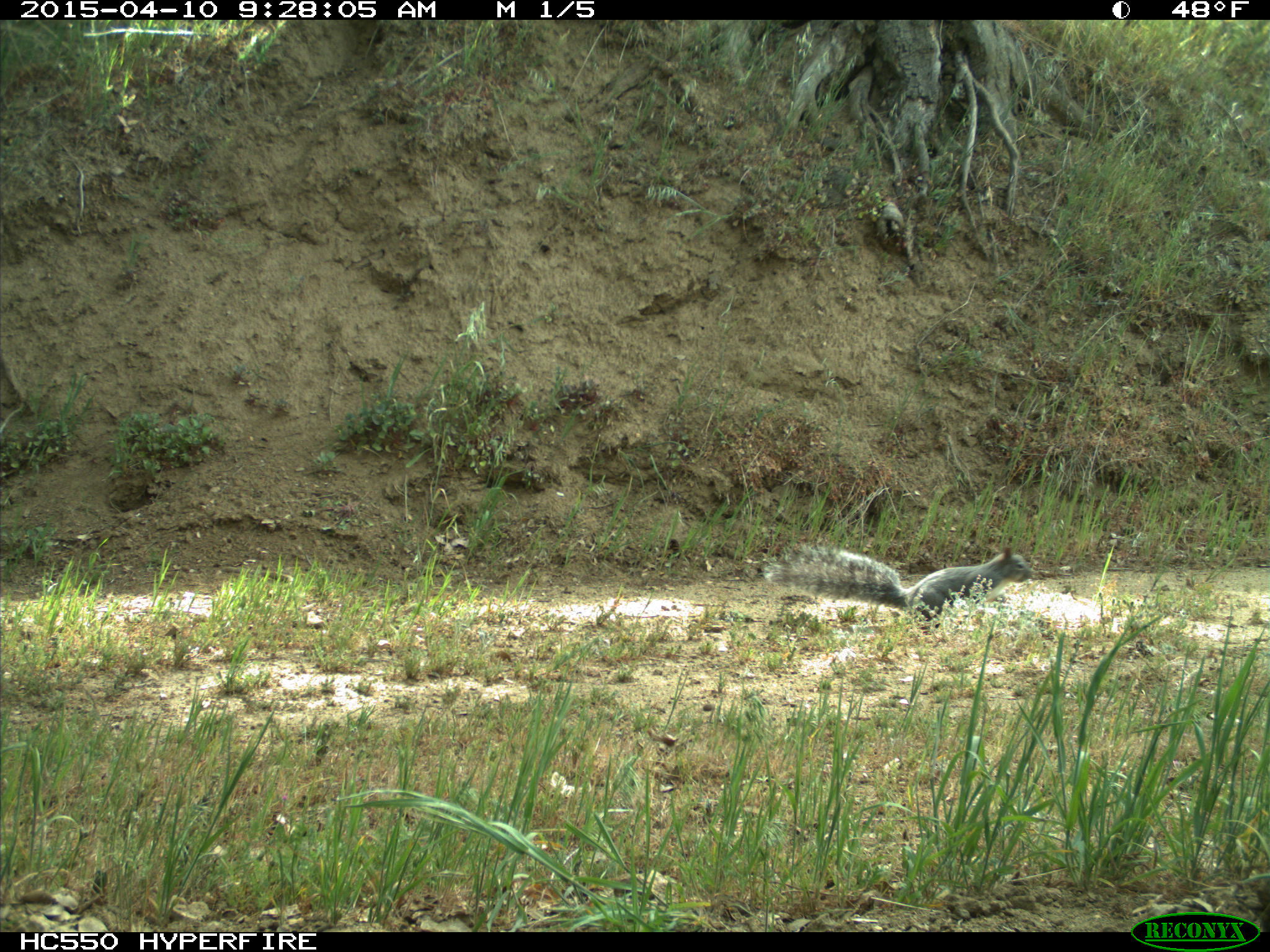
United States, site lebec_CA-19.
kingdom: Animalia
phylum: Chordata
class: Mammalia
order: Rodentia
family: Sciuridae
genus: Sciurus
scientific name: Sciurus carolinensis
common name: eastern gray squirrel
Sciurus carolinensis (eastern gray squirrel).